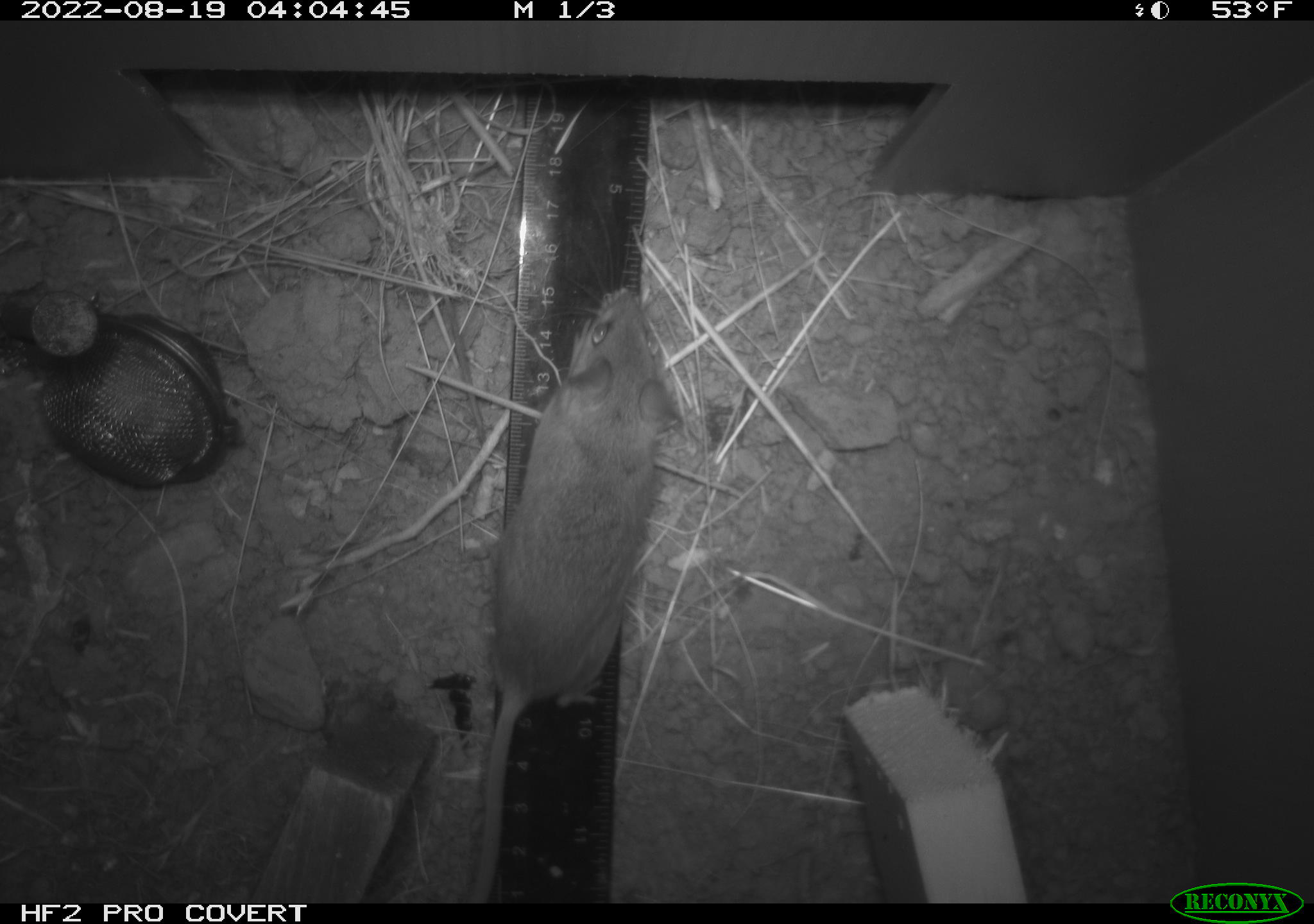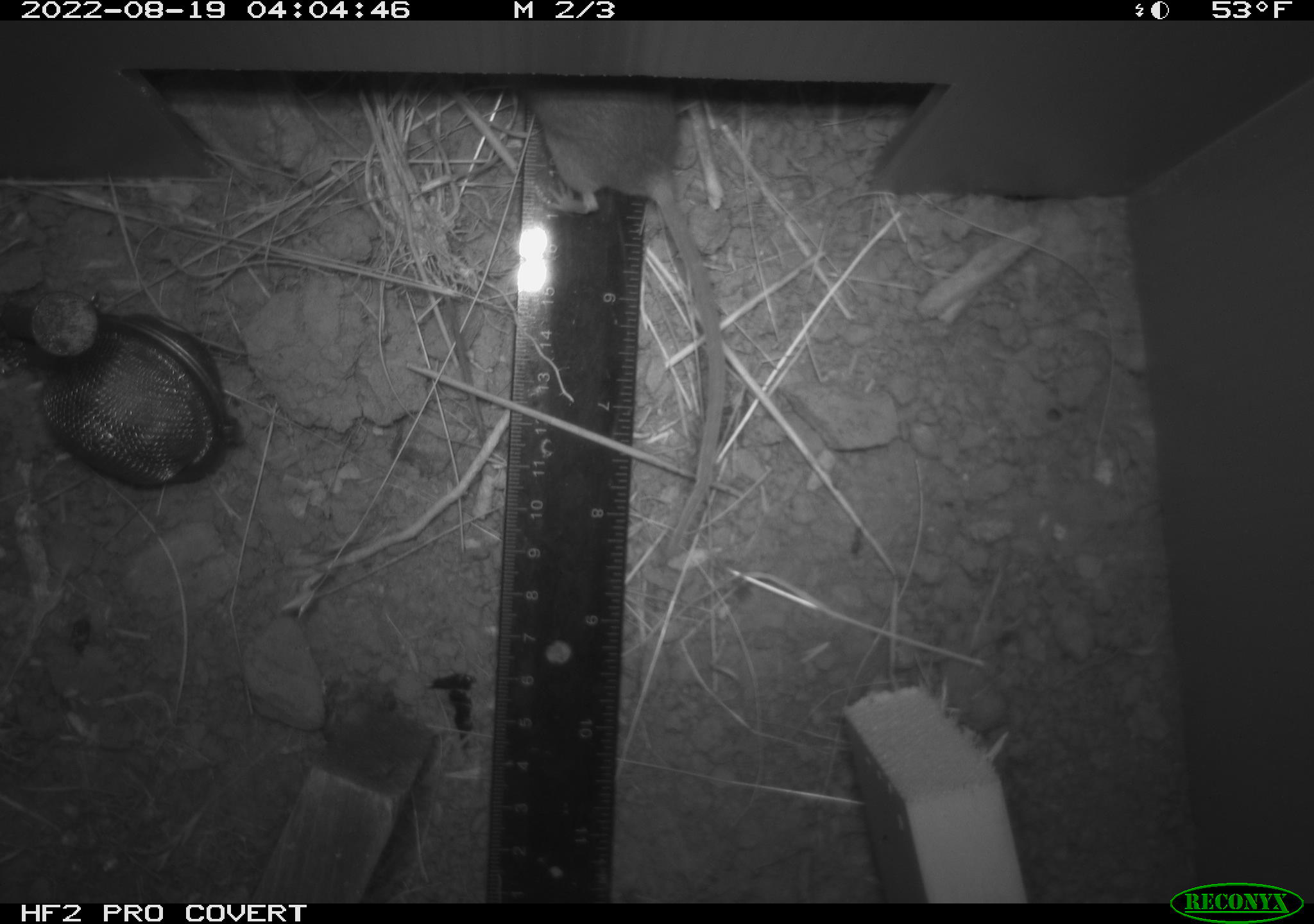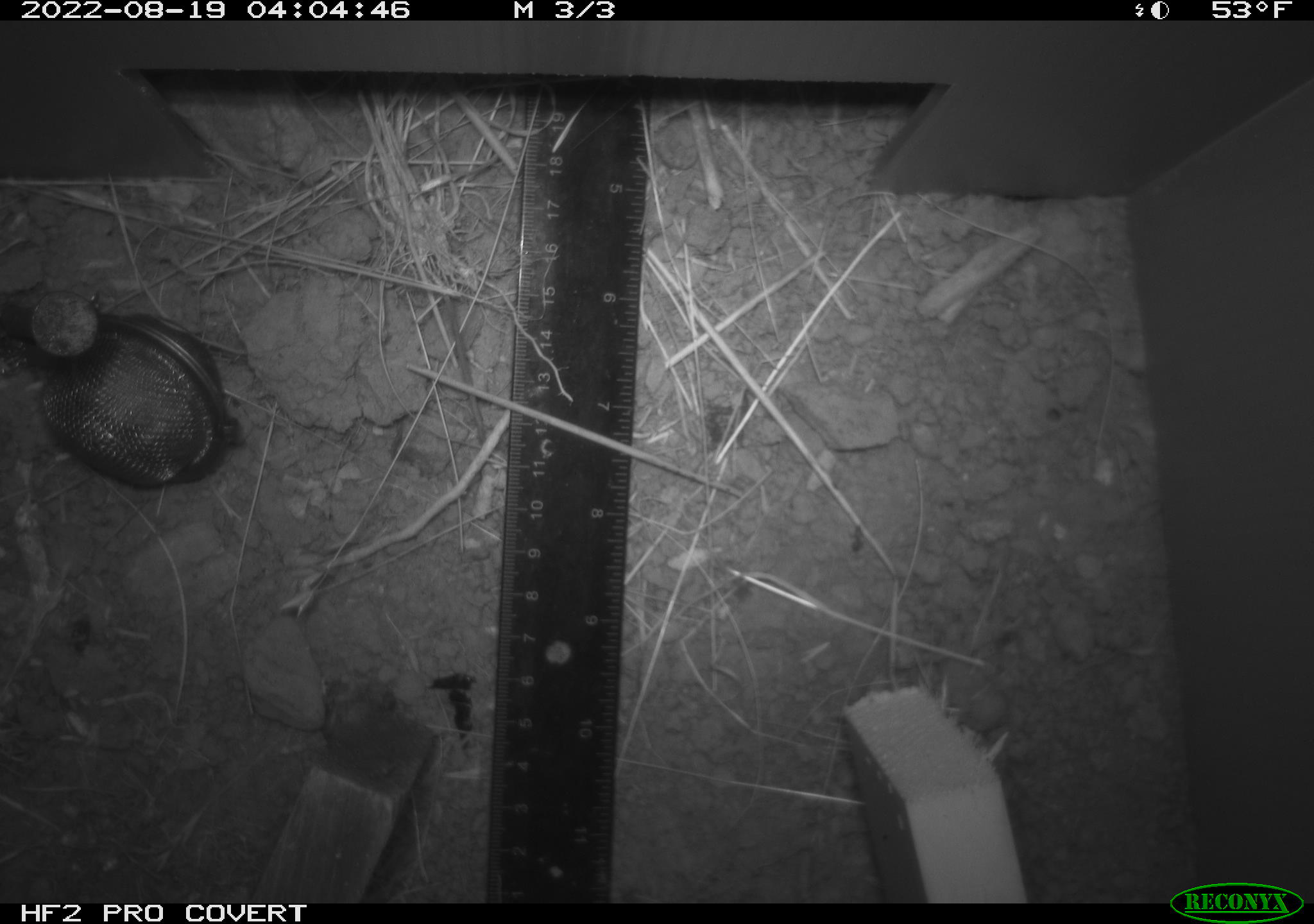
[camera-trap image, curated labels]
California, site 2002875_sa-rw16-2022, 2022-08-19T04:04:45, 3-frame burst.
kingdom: Animalia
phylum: Chordata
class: Mammalia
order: Rodentia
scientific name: Rodentia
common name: mouse species